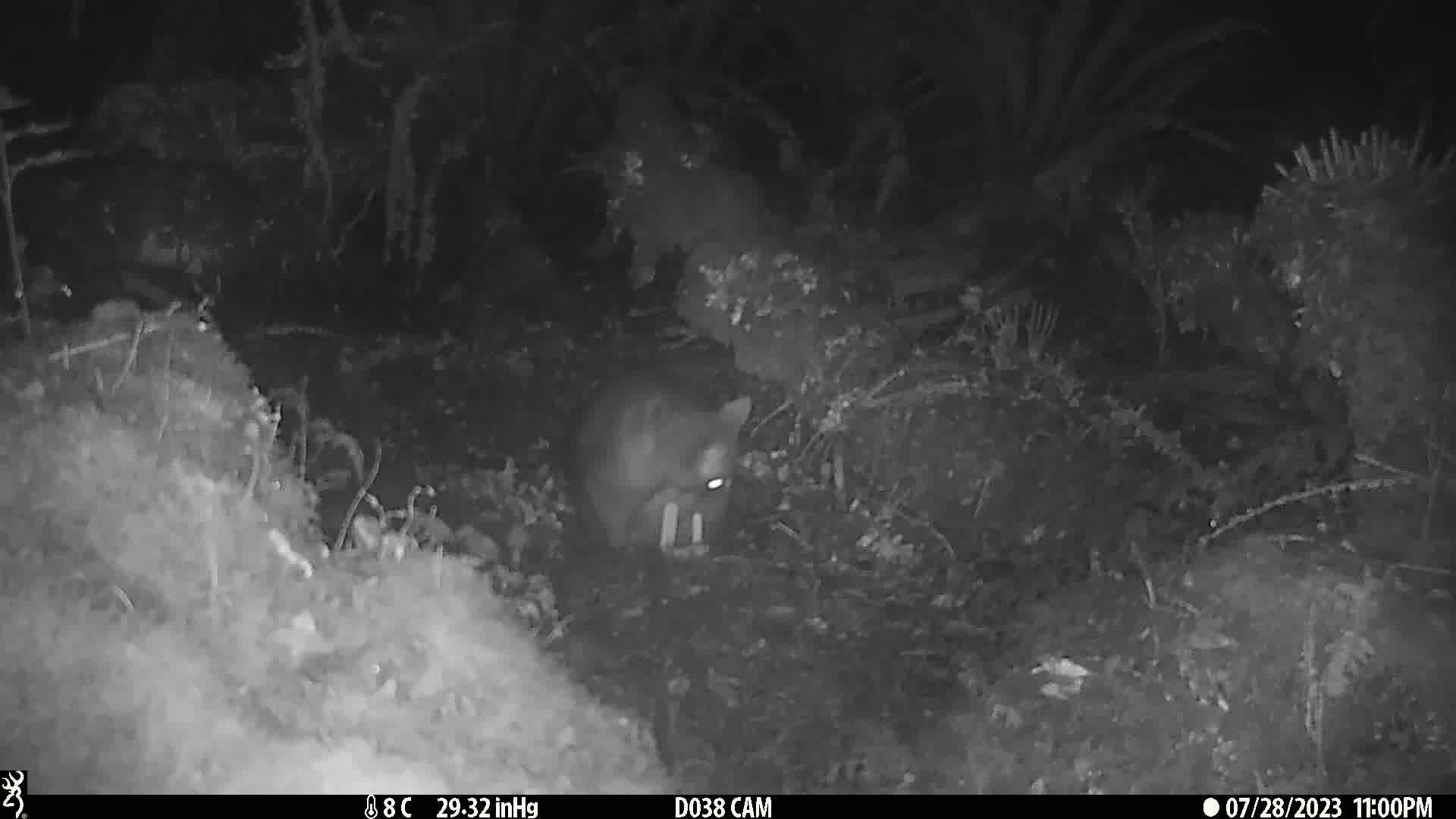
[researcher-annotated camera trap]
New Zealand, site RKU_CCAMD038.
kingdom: Animalia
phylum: Chordata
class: Mammalia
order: Diprotodontia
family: Phalangeridae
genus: Trichosurus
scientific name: Trichosurus vulpecula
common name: common brushtail possum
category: possum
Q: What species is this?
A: Possum (common brushtail possum) (Trichosurus vulpecula).